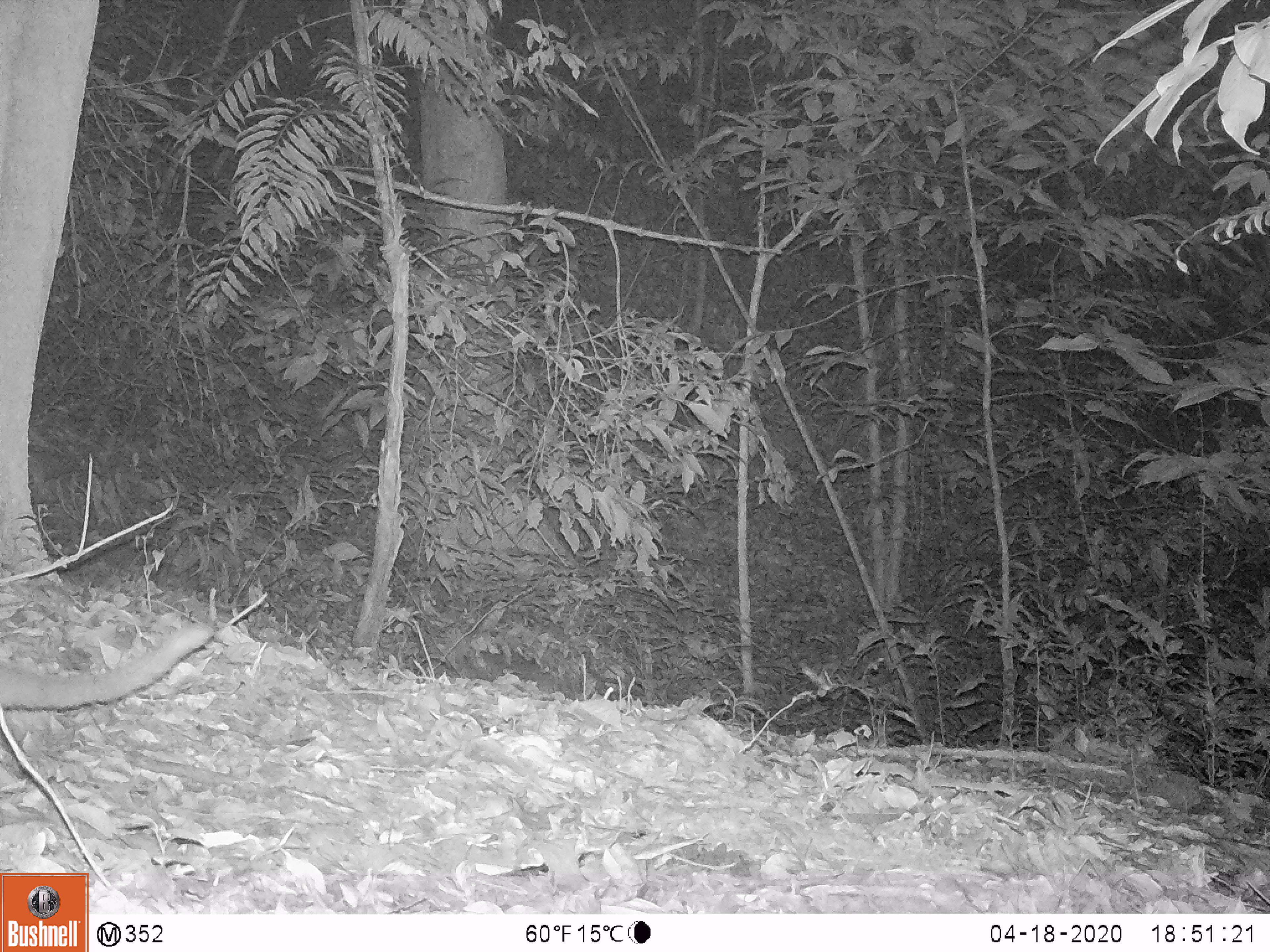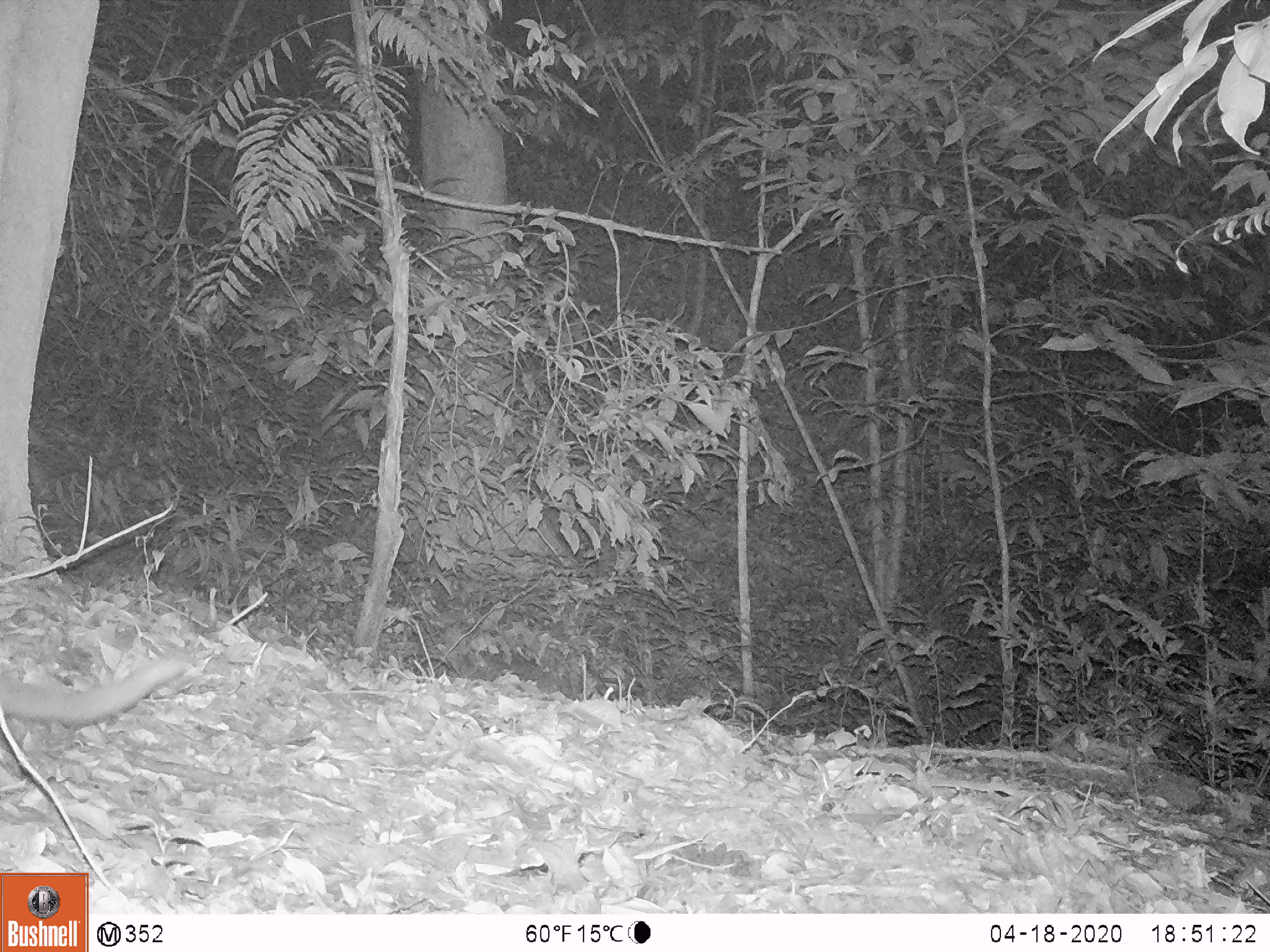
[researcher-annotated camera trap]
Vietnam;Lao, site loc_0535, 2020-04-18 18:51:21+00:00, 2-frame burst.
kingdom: Animalia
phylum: Chordata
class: Mammalia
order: Carnivora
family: Viverridae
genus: Paguma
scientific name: Paguma larvata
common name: masked palm civet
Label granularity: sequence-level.